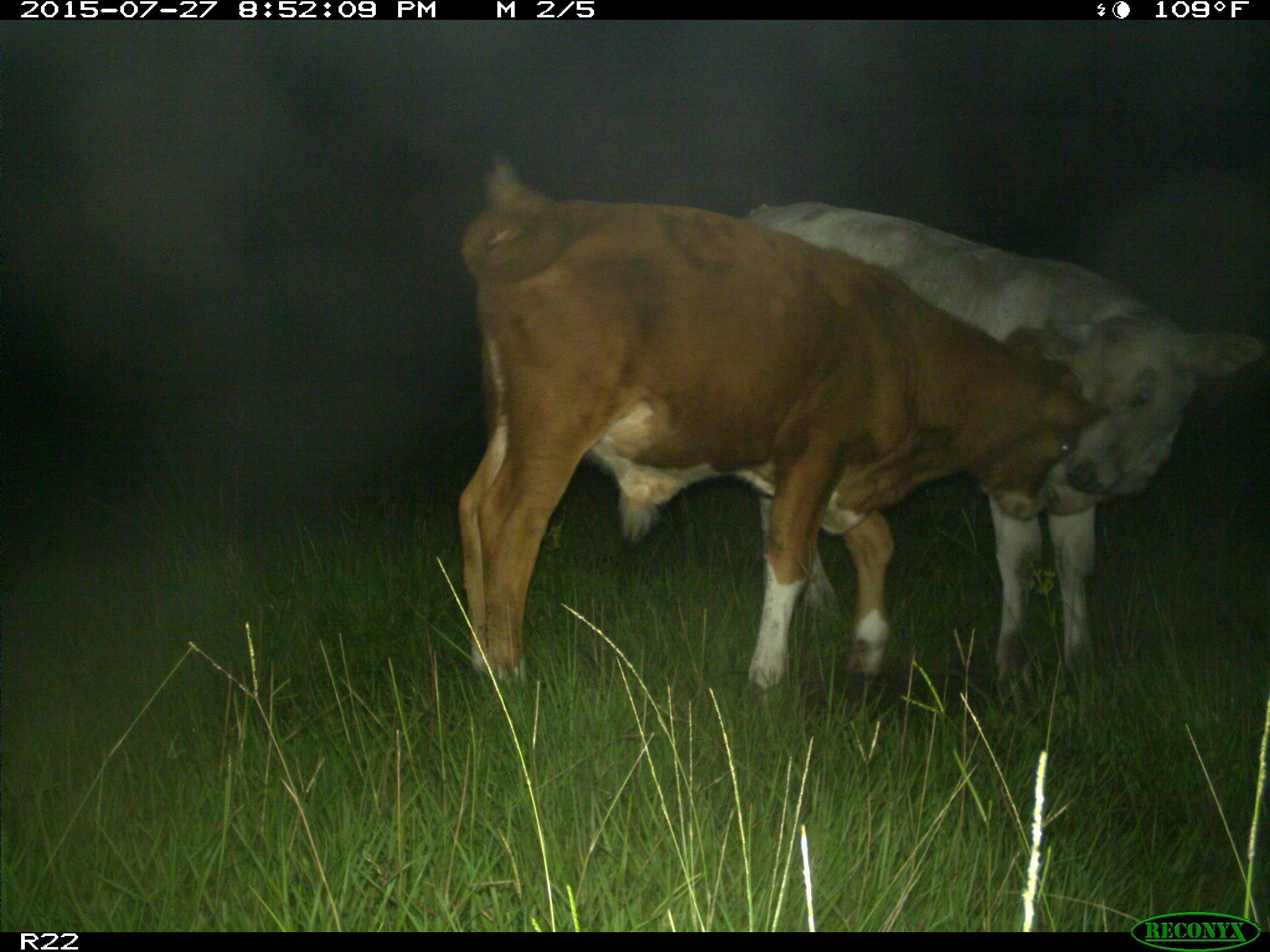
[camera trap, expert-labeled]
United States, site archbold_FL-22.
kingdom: Animalia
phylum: Chordata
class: Mammalia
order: Artiodactyla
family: Suidae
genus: Sus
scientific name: Sus scrofa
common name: wild boar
Sus scrofa (wild boar).